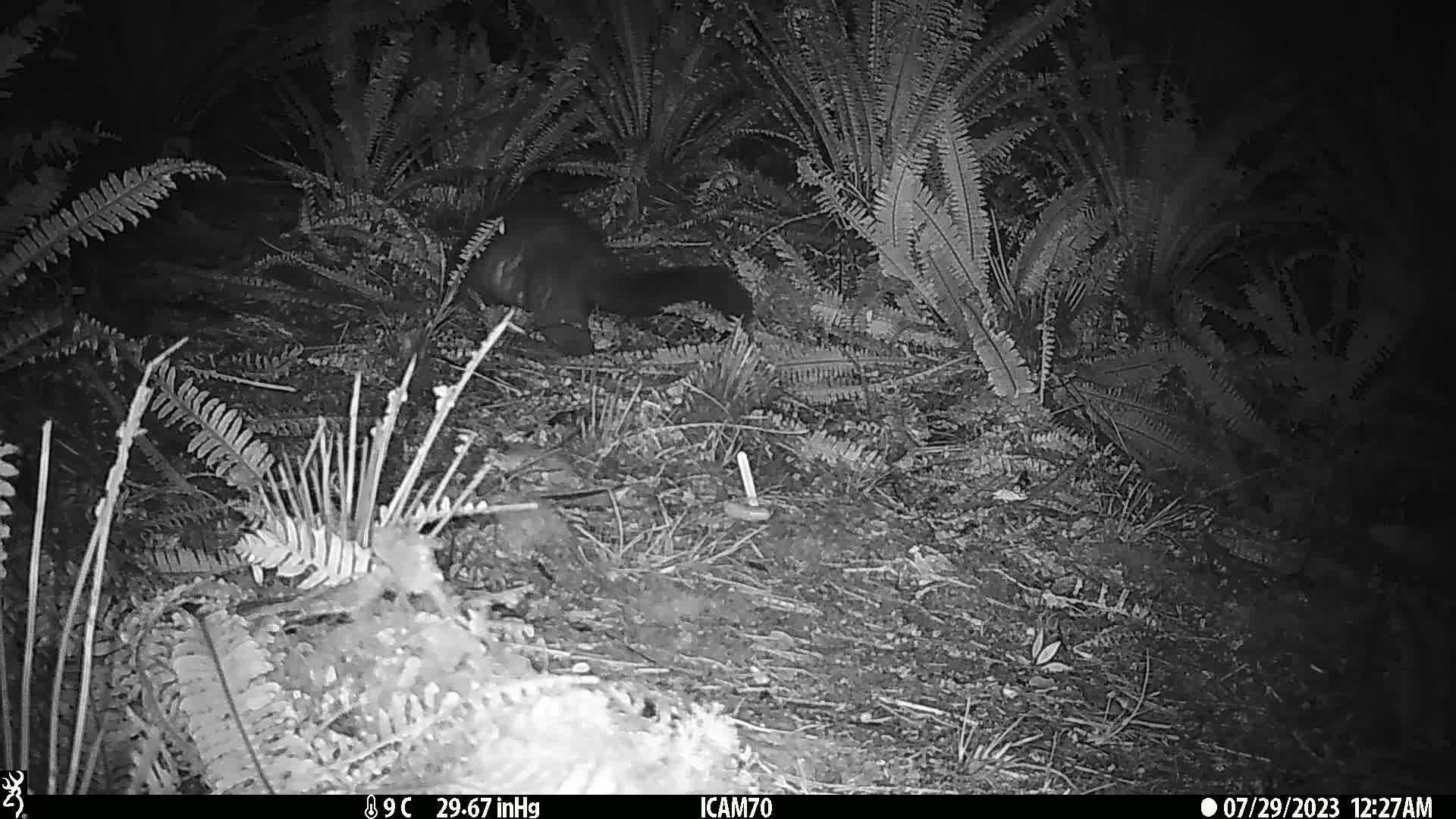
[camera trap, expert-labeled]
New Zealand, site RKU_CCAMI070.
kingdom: Animalia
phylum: Chordata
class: Mammalia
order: Diprotodontia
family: Phalangeridae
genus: Trichosurus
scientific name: Trichosurus vulpecula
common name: common brushtail possum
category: possum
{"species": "possum (common brushtail possum) (Trichosurus vulpecula)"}